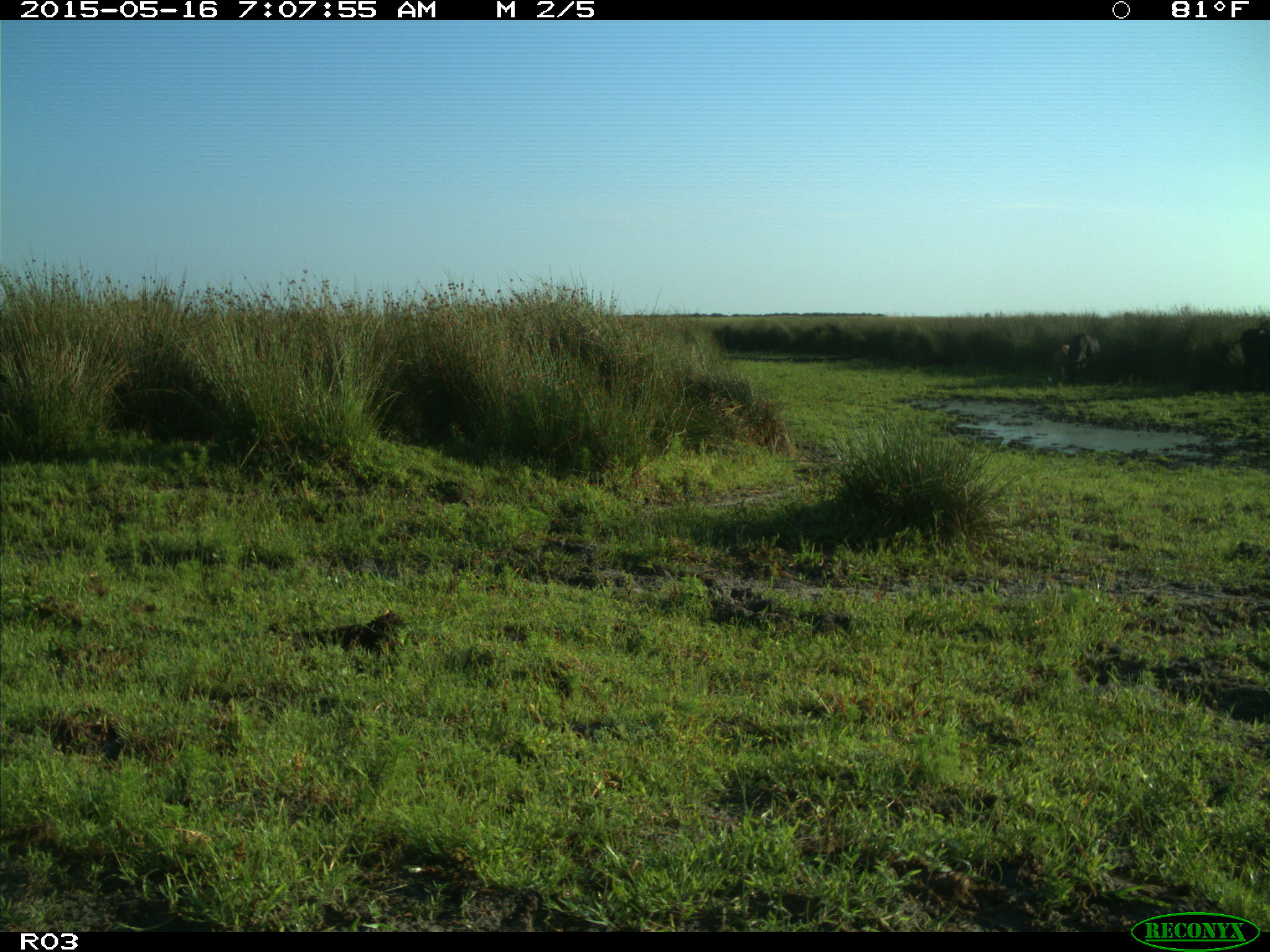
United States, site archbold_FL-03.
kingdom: Animalia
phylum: Chordata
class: Mammalia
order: Artiodactyla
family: Bovidae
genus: Bos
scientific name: Bos taurus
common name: domestic cow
Bos taurus (domestic cow).